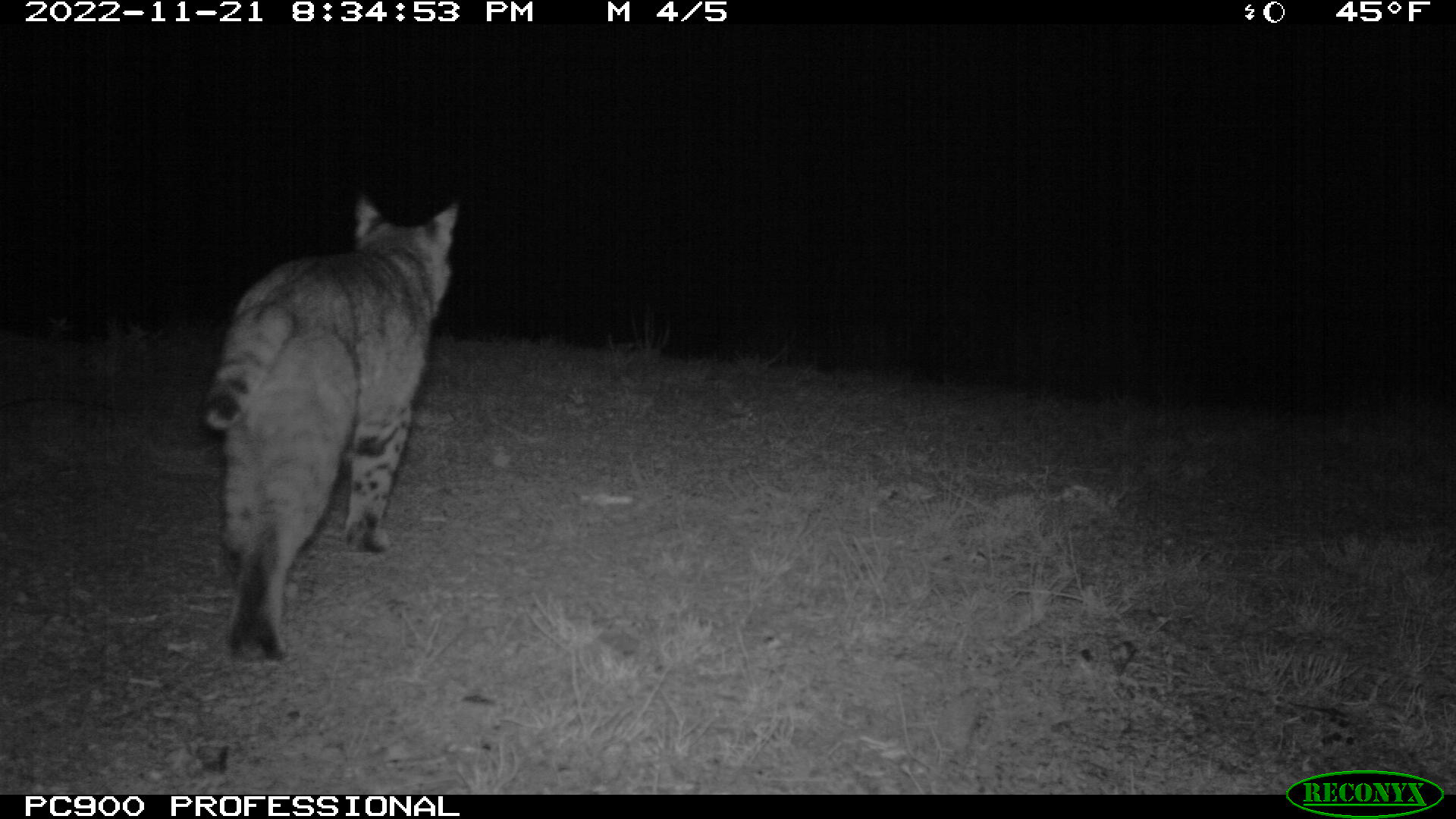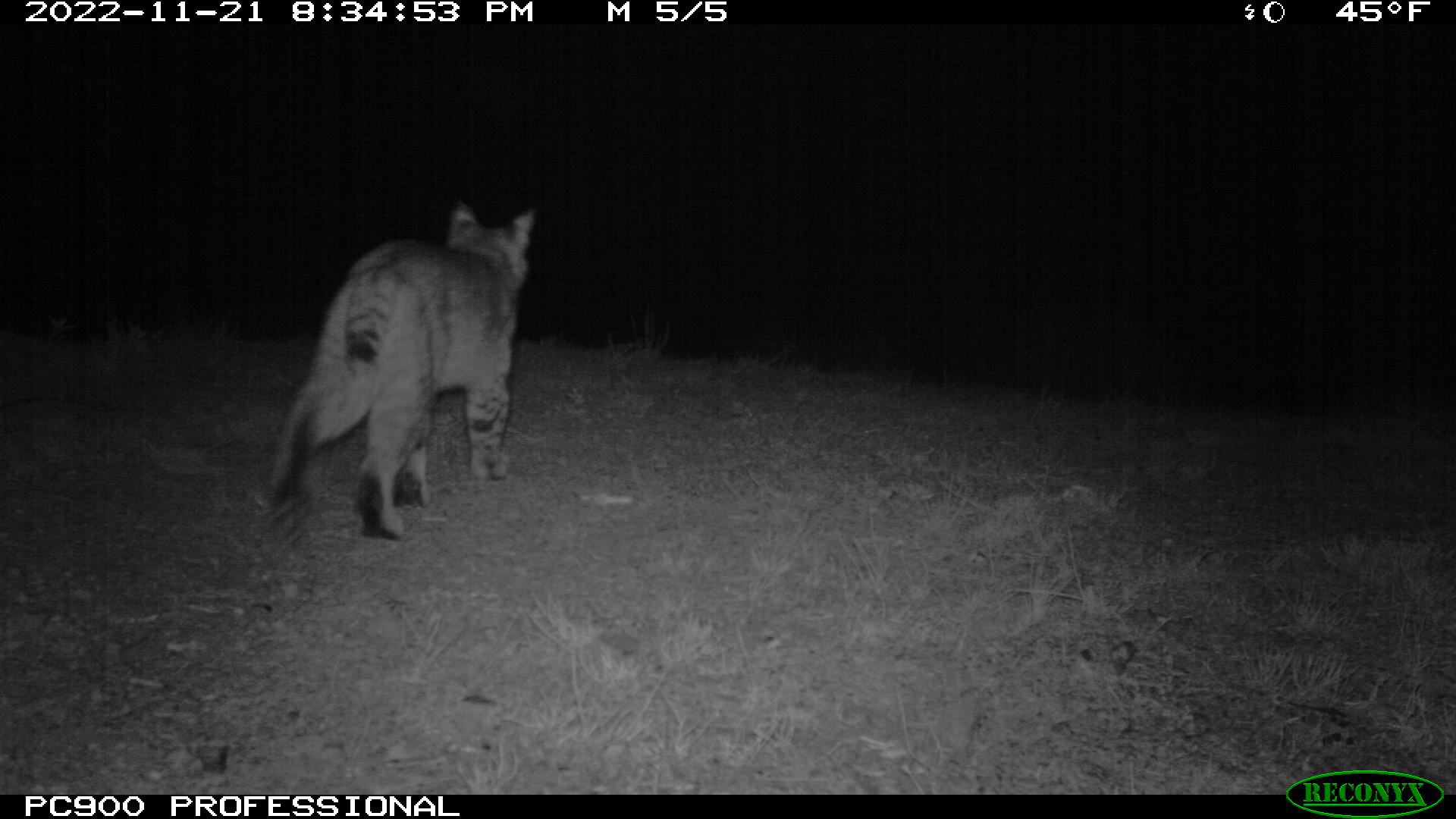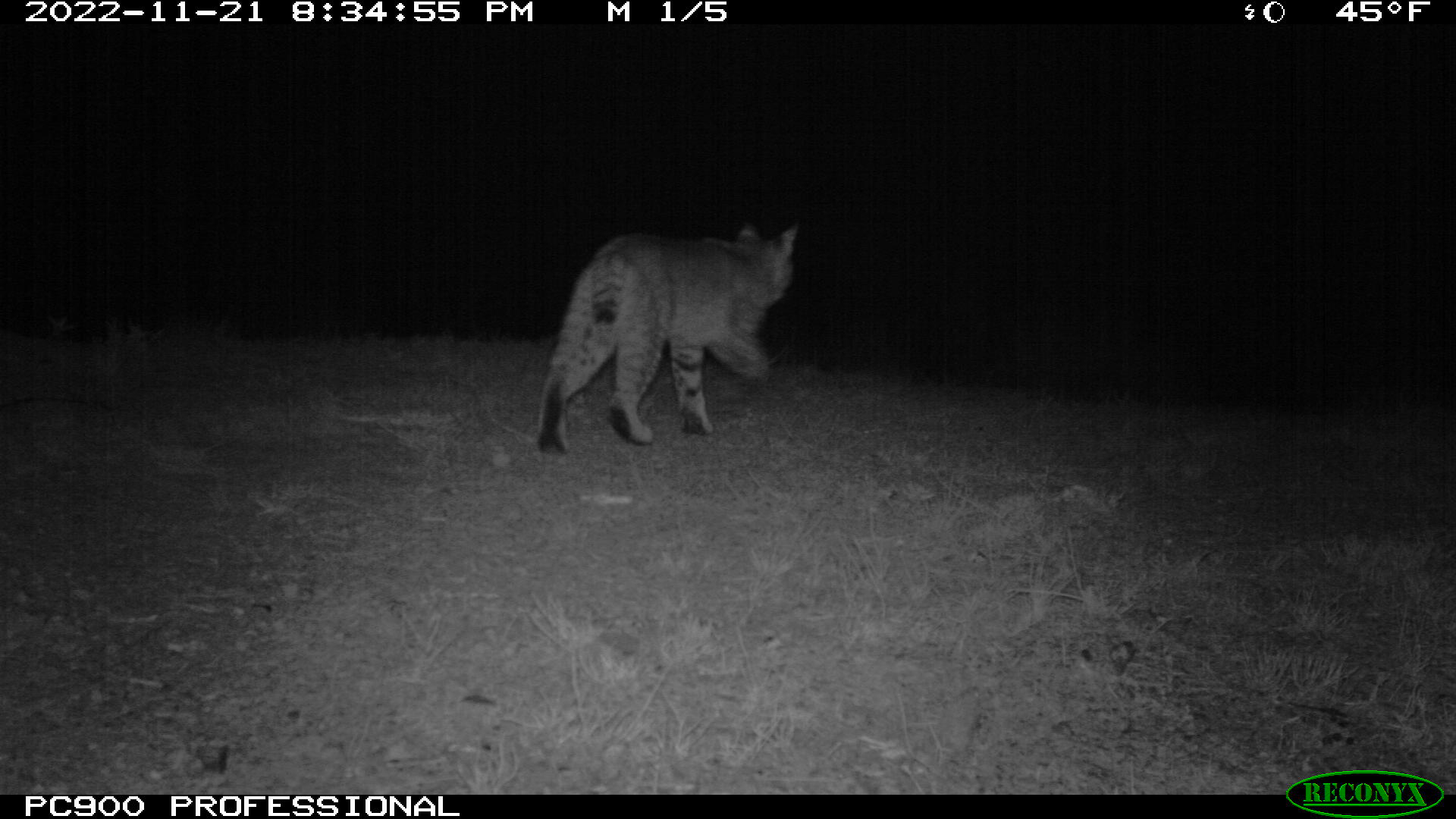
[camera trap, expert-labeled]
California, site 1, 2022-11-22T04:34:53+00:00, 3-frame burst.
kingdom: Animalia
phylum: Chordata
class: Mammalia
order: Carnivora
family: Felidae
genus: Lynx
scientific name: Lynx rufus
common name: bobcat